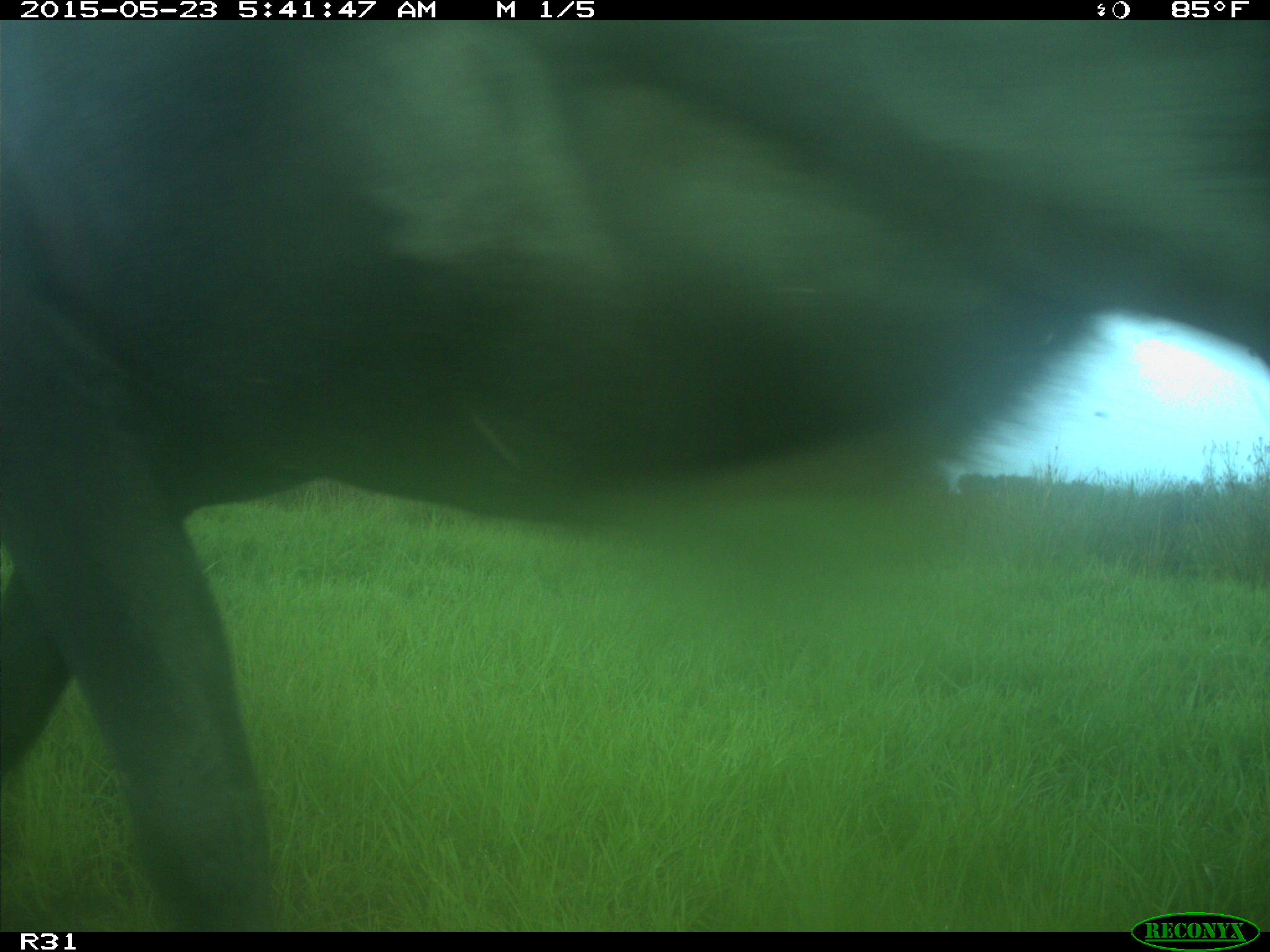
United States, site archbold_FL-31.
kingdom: Animalia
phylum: Chordata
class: Mammalia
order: Artiodactyla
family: Bovidae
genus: Bos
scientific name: Bos taurus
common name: domestic cow